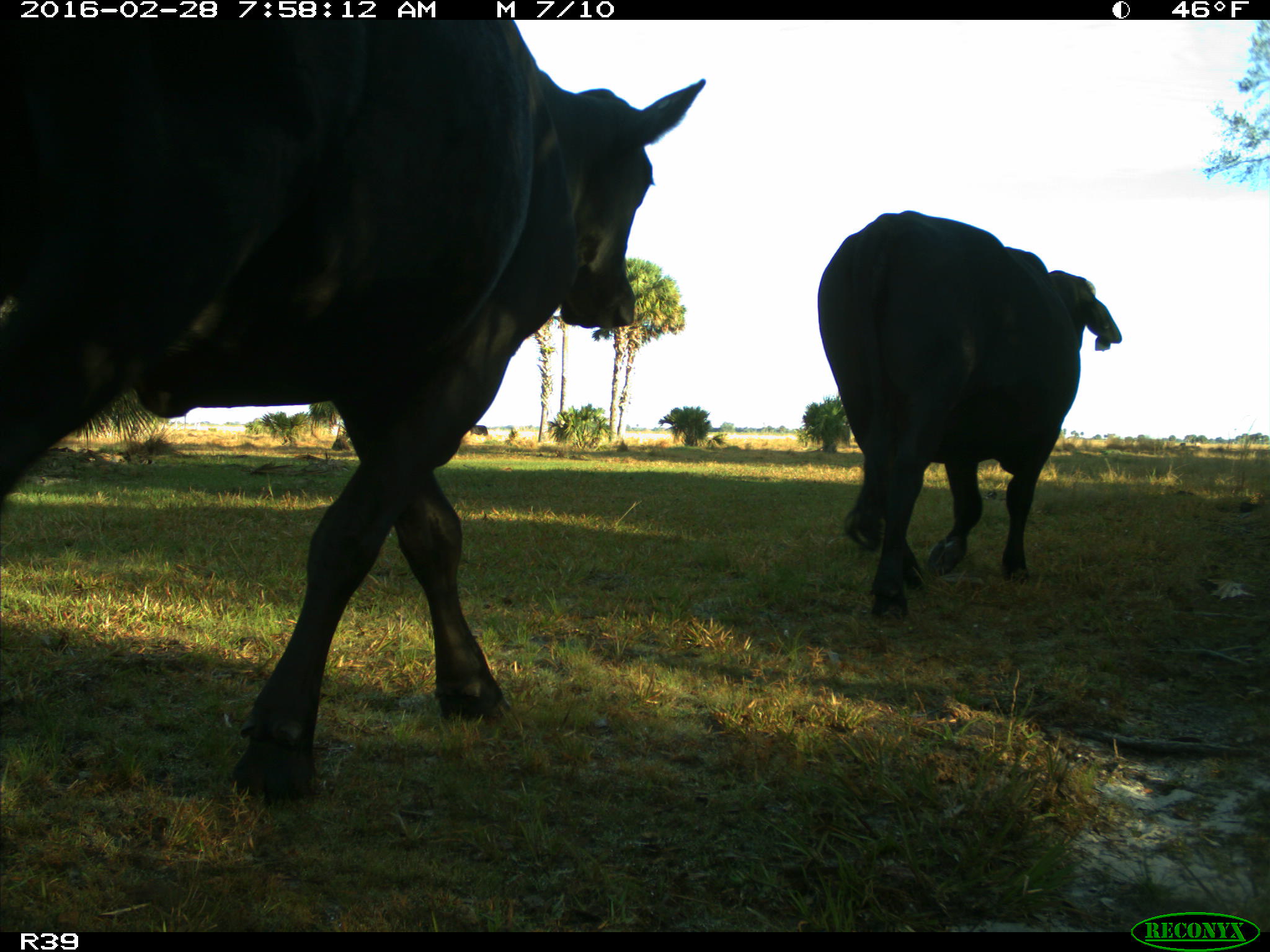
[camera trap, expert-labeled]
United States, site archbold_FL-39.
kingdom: Animalia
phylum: Chordata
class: Mammalia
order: Artiodactyla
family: Bovidae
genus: Bos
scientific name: Bos taurus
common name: domestic cow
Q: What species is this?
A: Bos taurus (domestic cow).